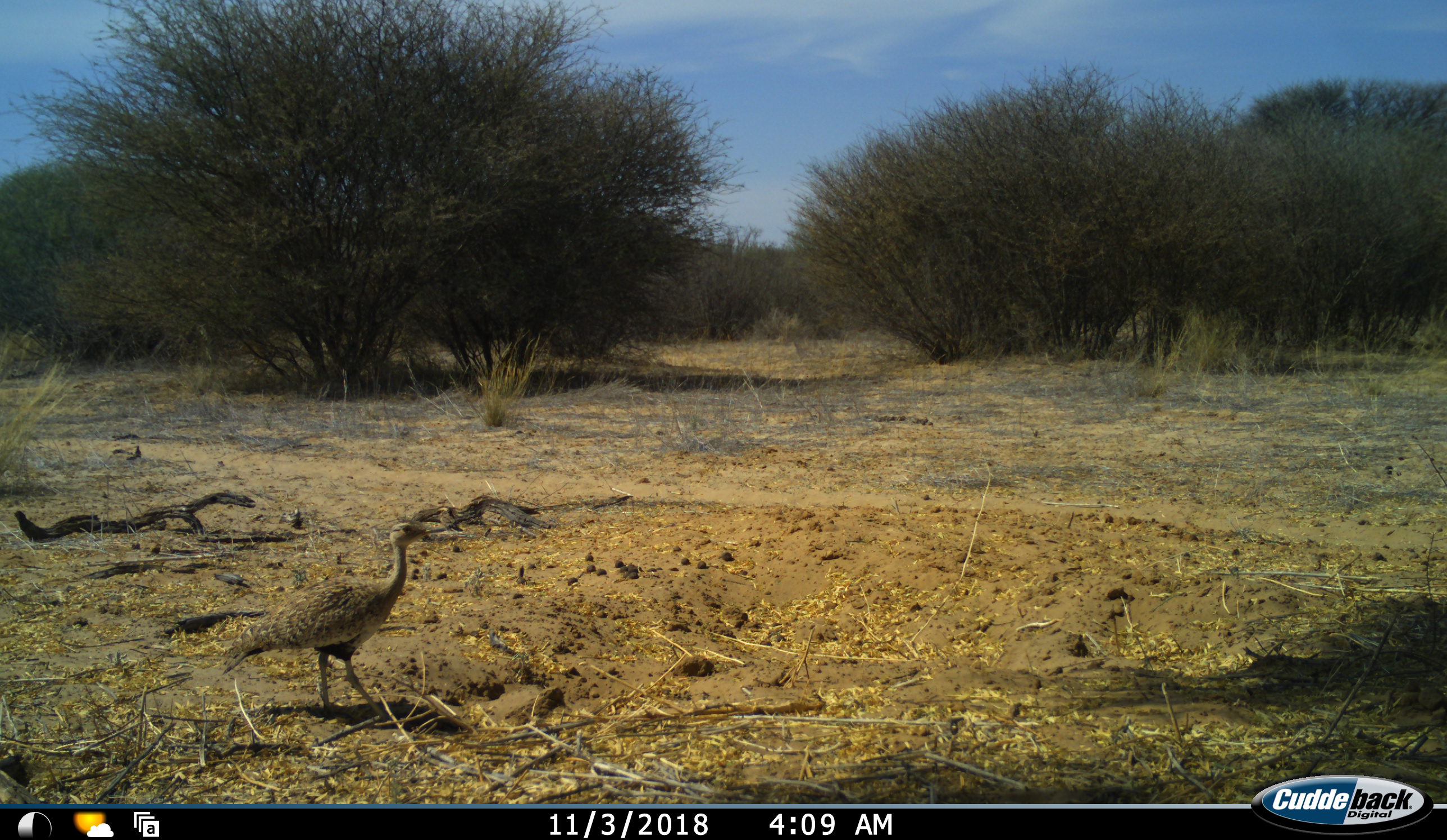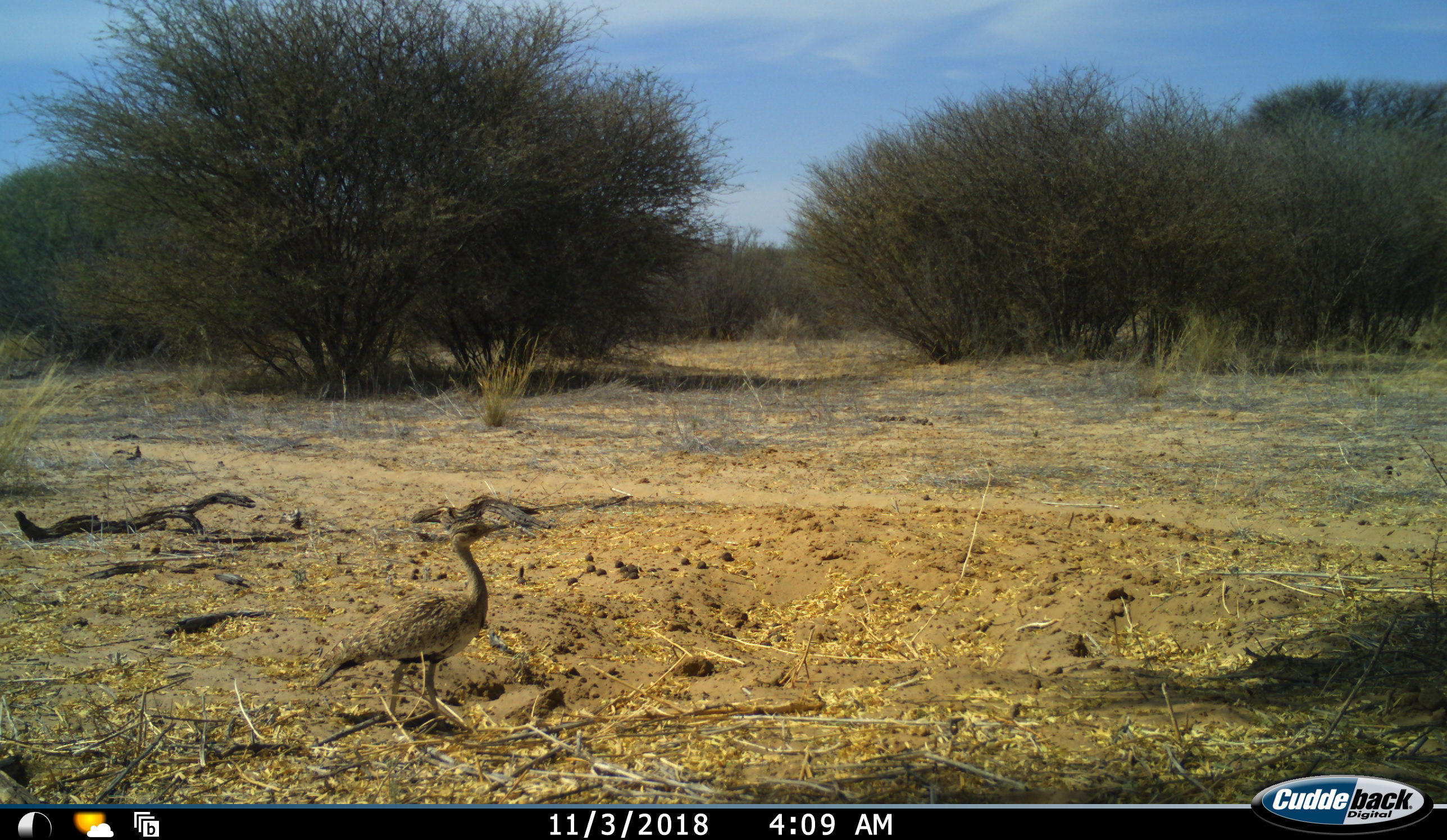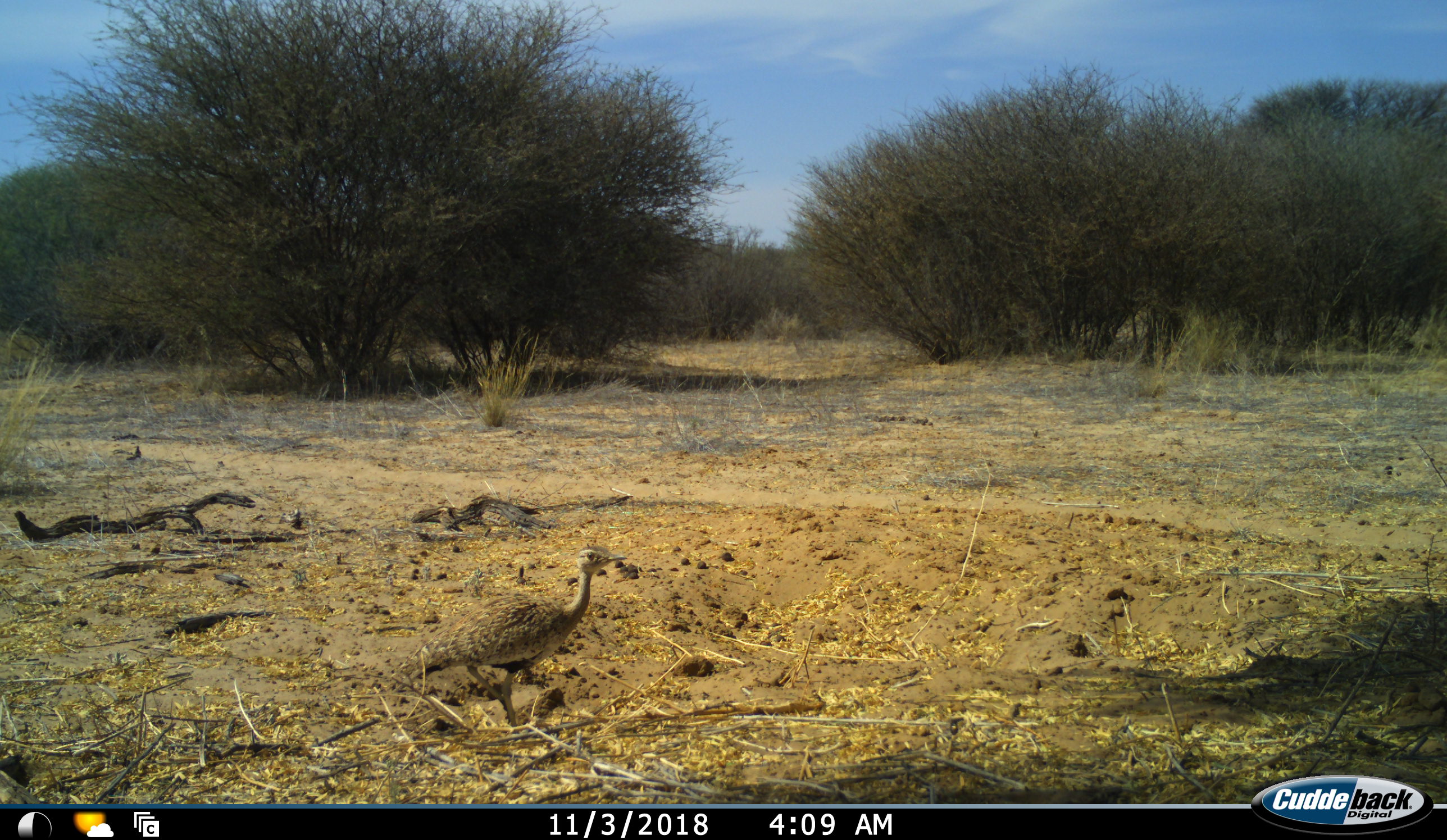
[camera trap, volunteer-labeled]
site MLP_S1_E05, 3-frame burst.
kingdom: Animalia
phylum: Chordata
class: Aves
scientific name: Aves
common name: bird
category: birdother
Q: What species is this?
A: Birdother (bird) (Aves).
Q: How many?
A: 1.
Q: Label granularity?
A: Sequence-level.